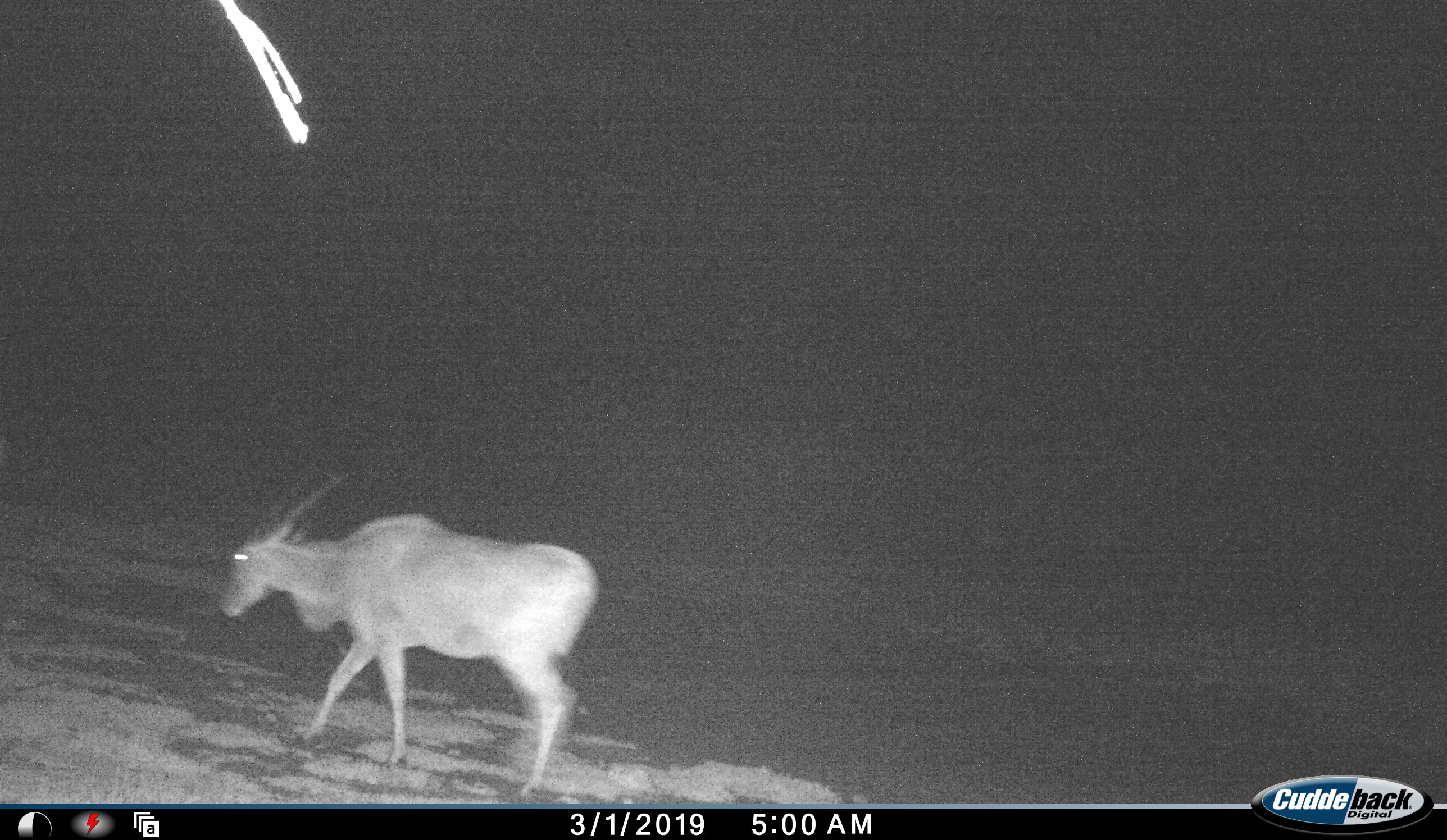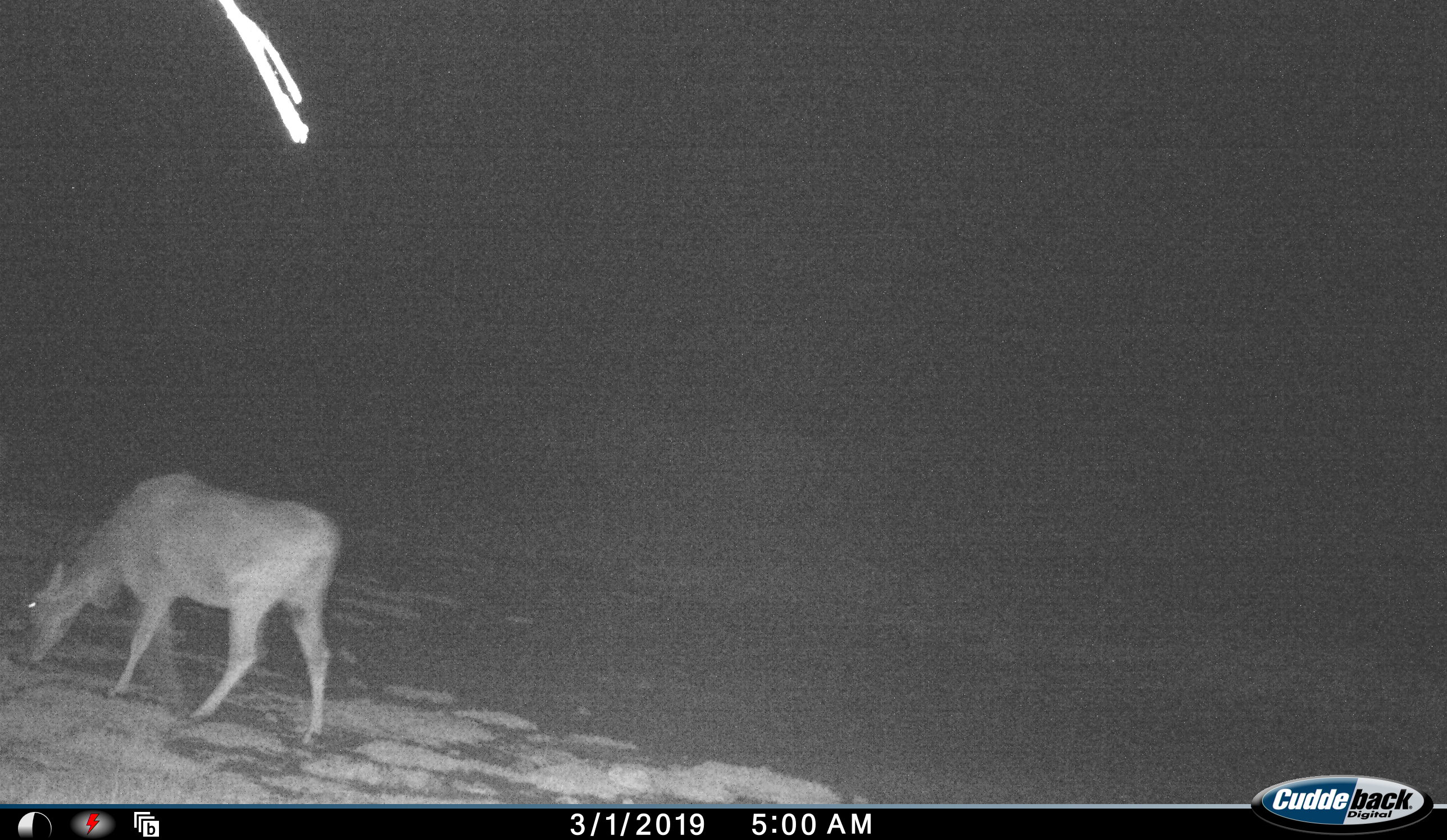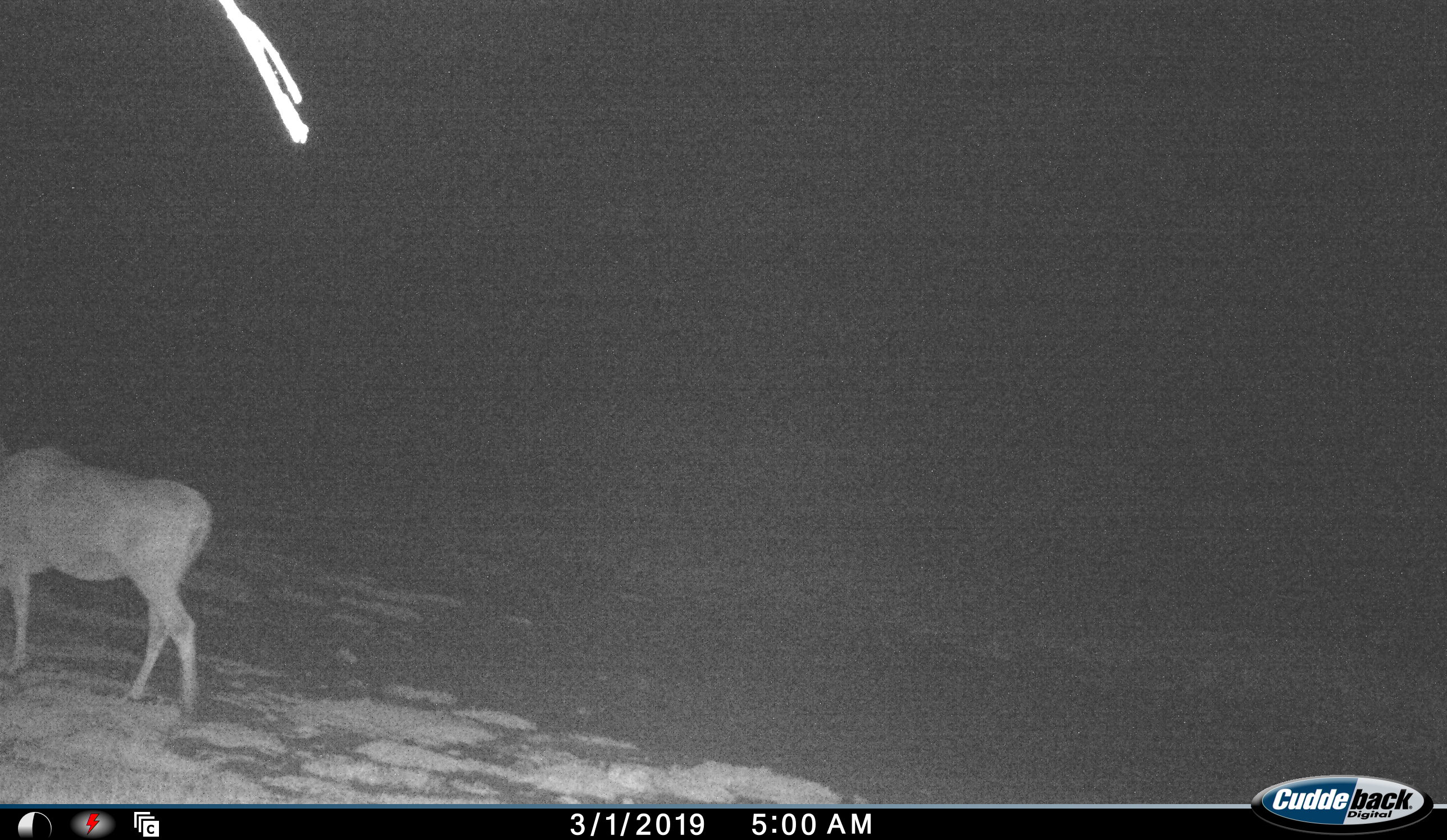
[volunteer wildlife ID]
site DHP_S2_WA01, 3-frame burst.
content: unidentified animal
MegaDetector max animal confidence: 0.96